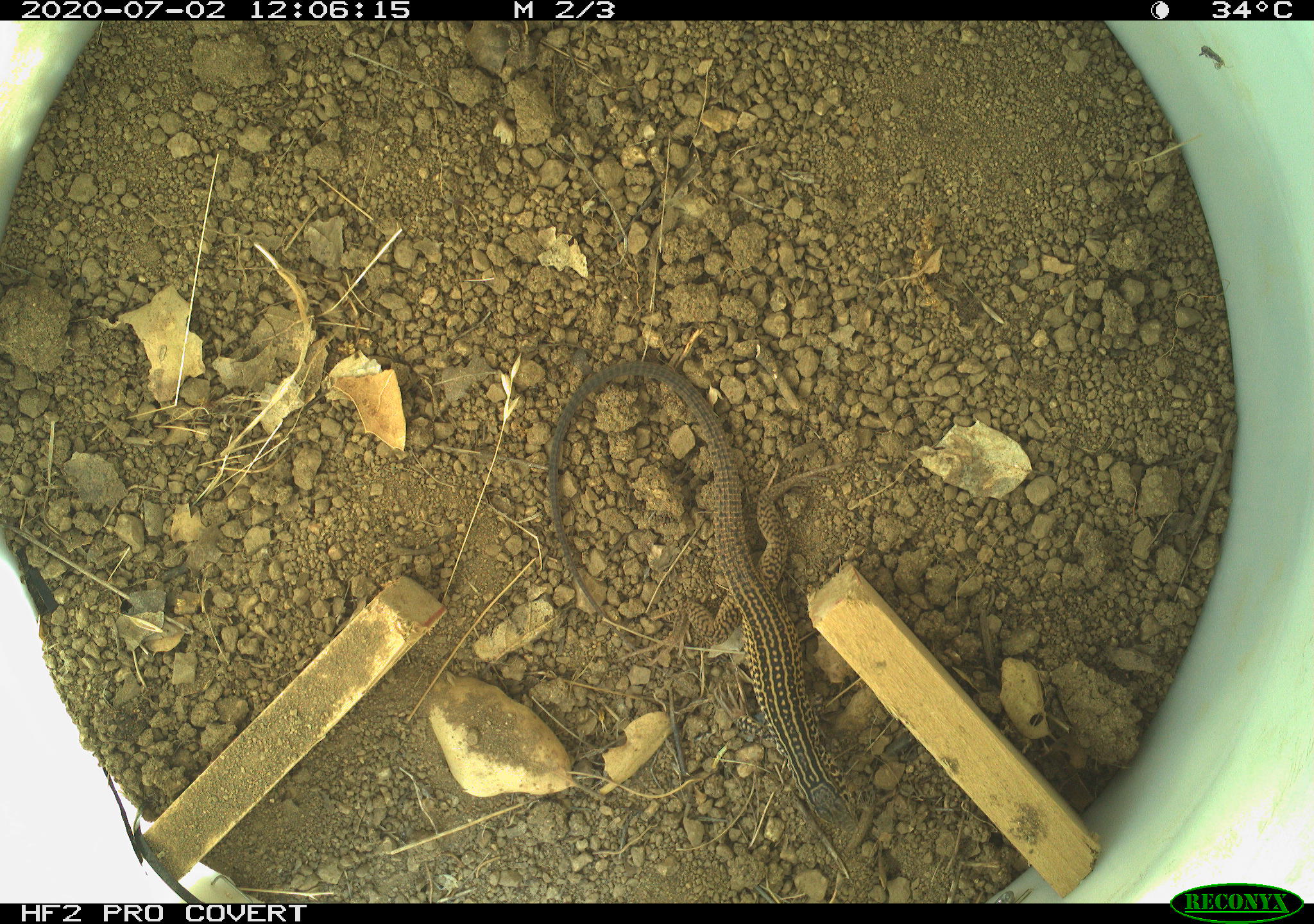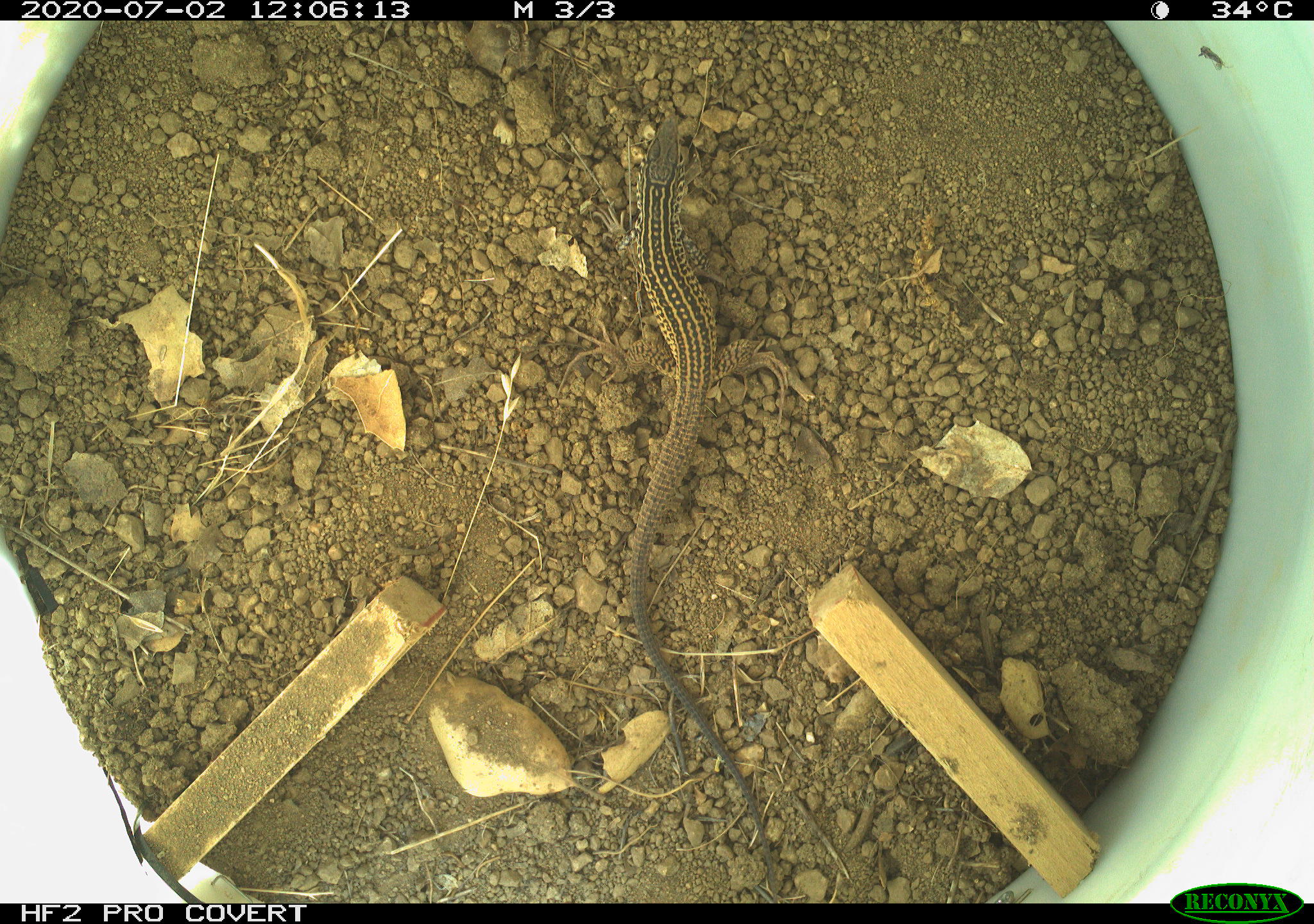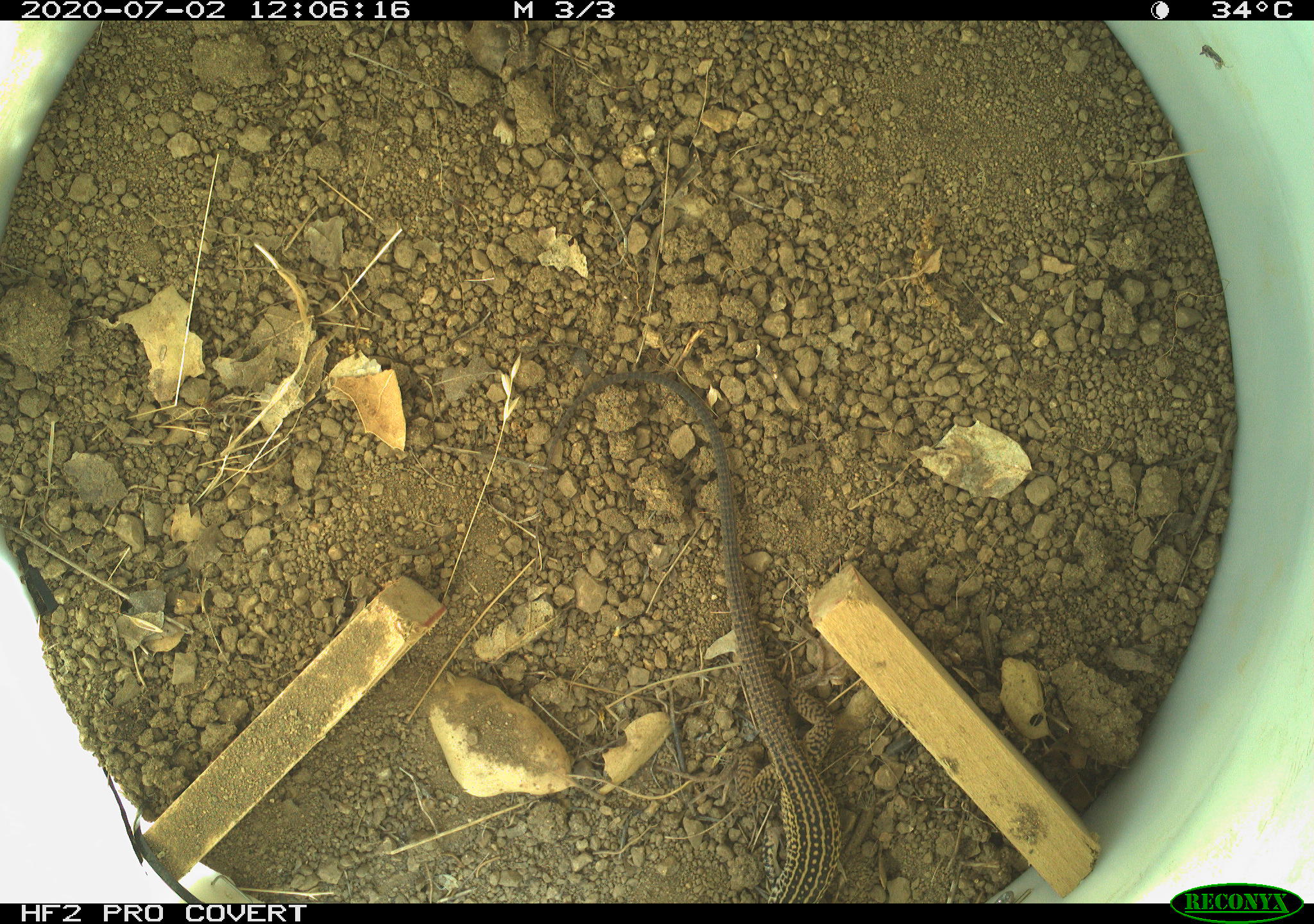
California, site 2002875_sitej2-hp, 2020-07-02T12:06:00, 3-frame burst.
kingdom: Animalia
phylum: Chordata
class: Reptilia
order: Squamata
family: Teiidae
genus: Aspidoscelis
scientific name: Aspidoscelis tigris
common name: western whiptail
Western whiptail (Aspidoscelis tigris).